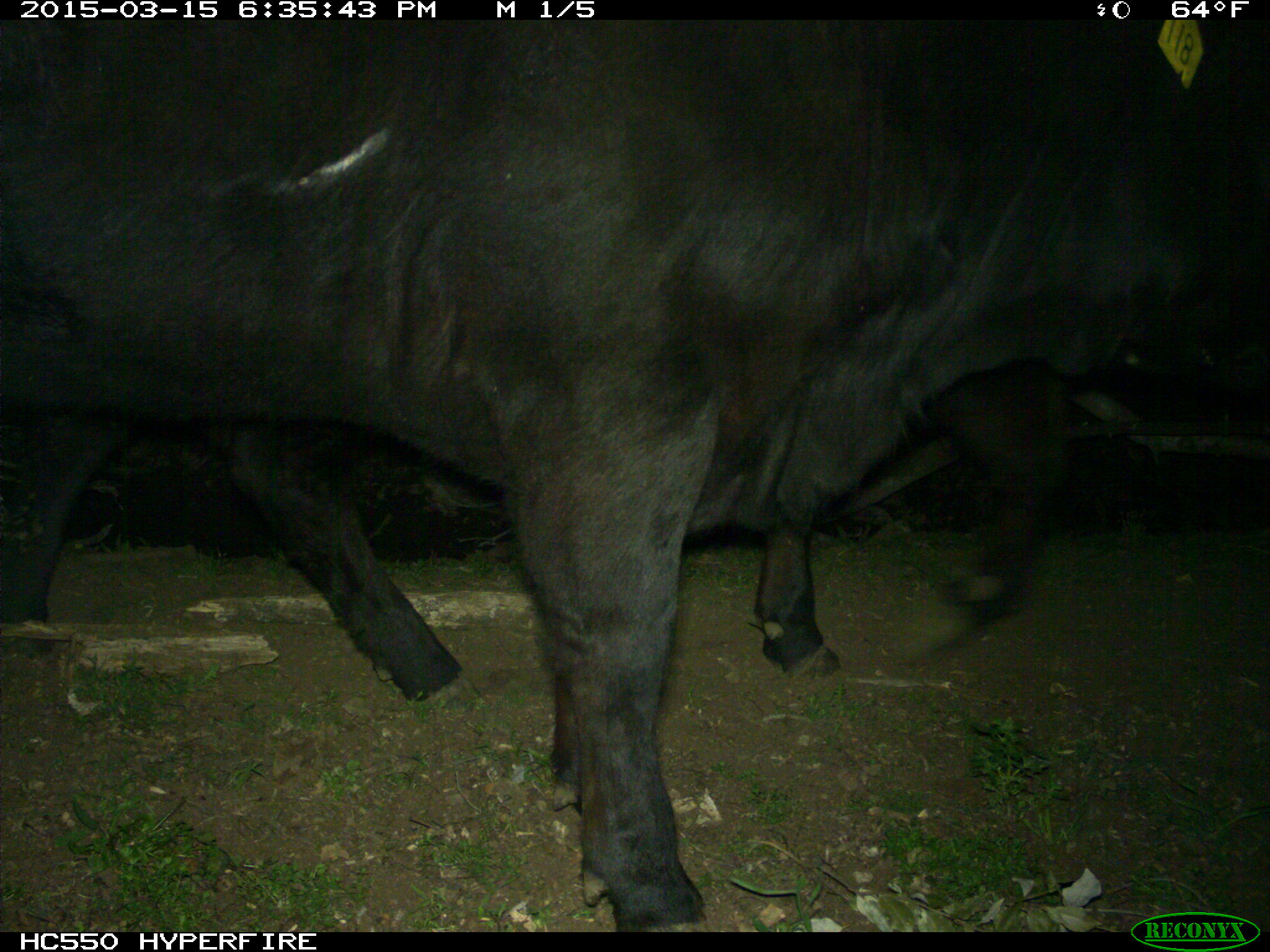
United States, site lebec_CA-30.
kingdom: Animalia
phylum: Chordata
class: Mammalia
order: Artiodactyla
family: Bovidae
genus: Bos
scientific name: Bos taurus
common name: domestic cow